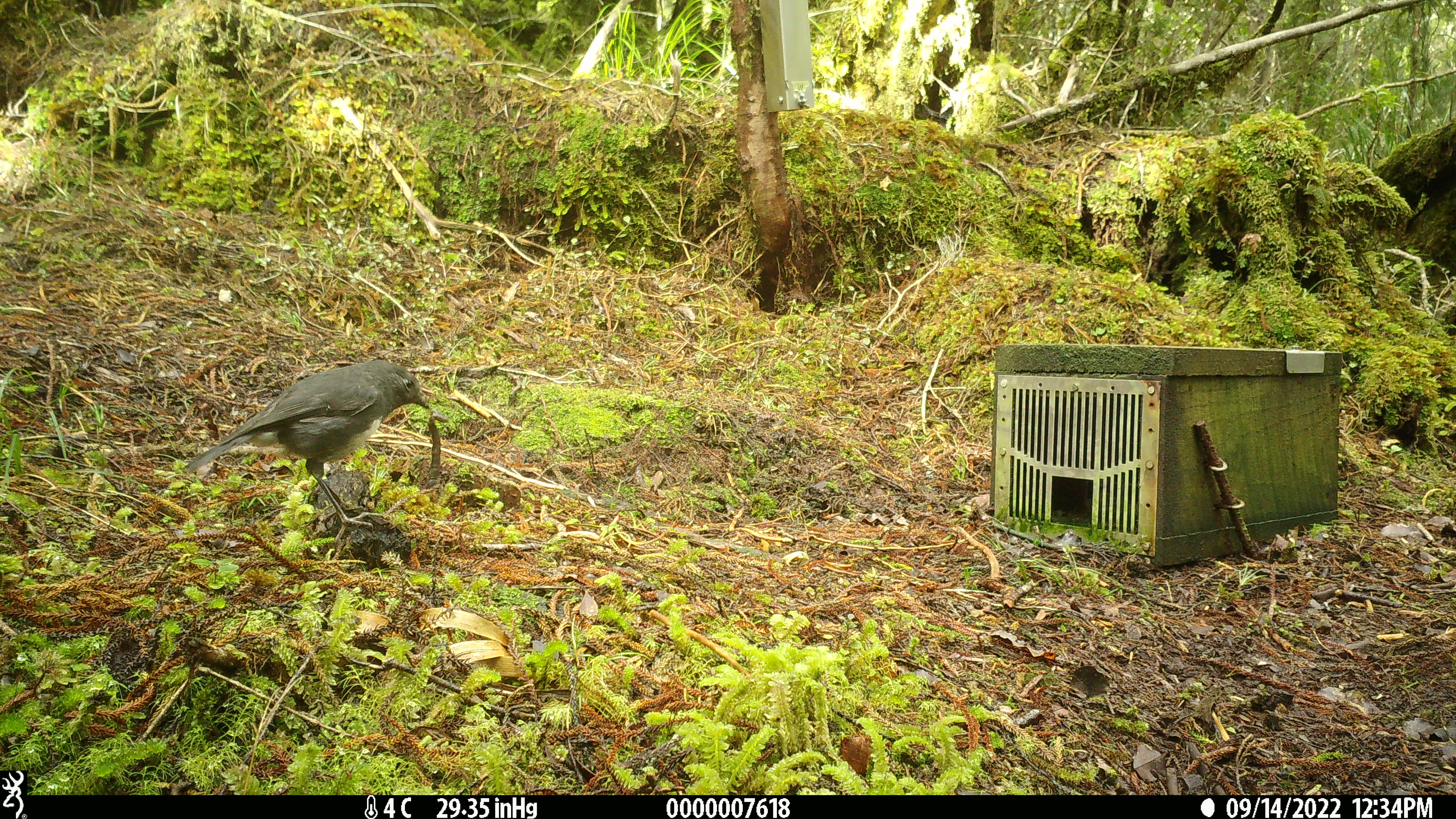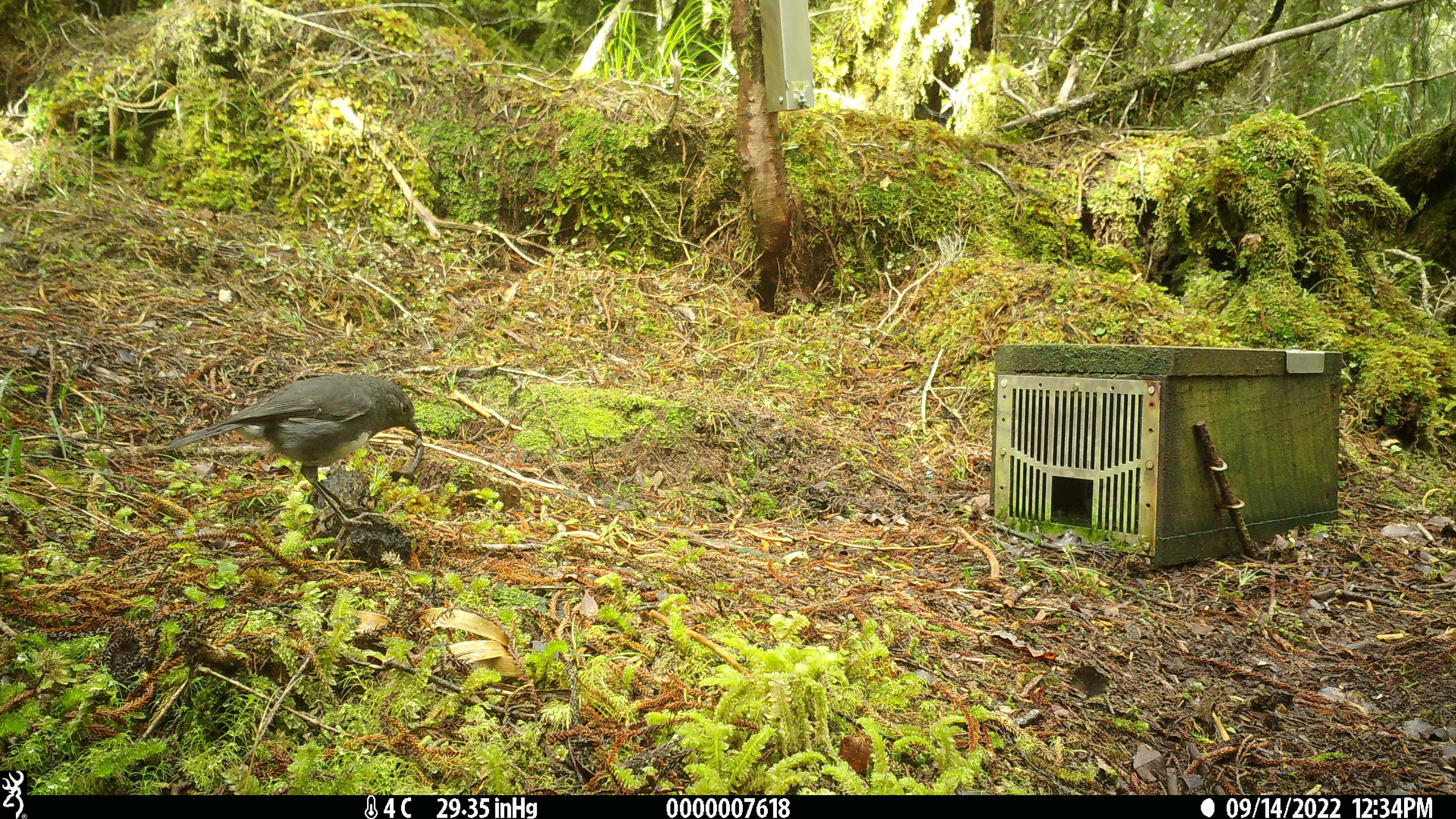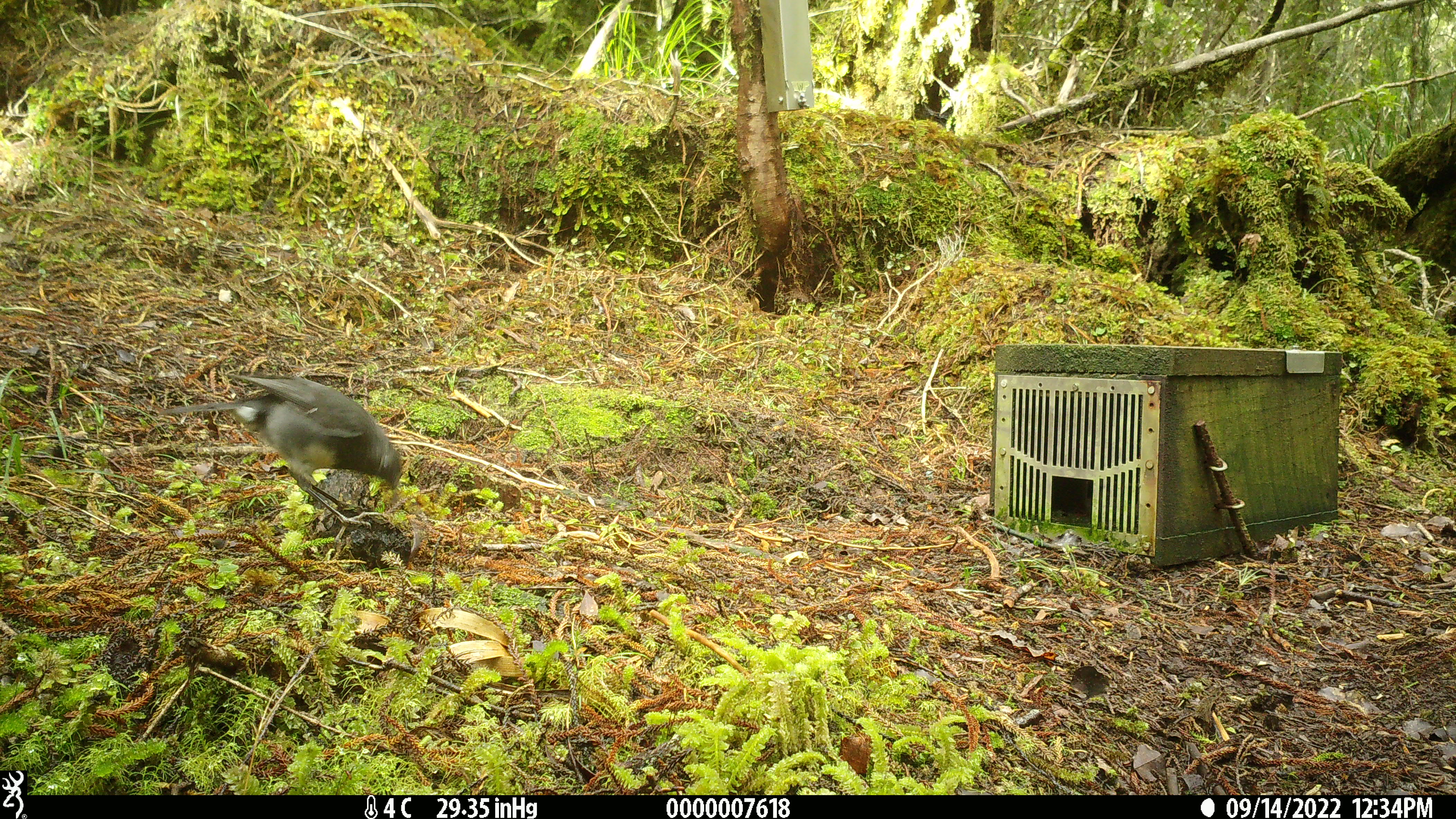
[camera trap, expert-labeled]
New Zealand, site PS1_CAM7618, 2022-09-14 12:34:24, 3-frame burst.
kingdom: Animalia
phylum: Chordata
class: Aves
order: Passeriformes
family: Petroicidae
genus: Petroica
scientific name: Petroica australis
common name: new zealand robin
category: robin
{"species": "robin (new zealand robin) (Petroica australis)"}